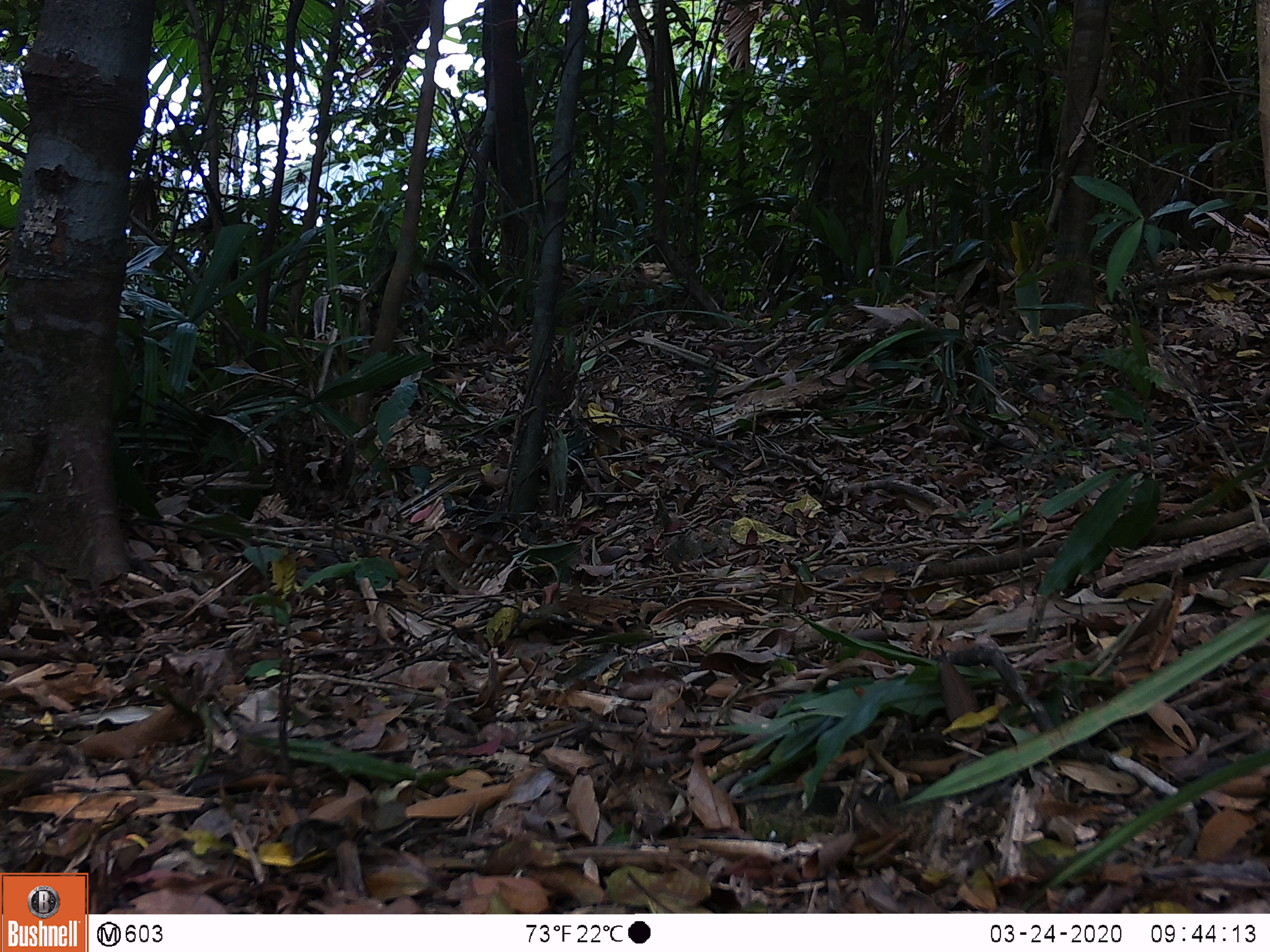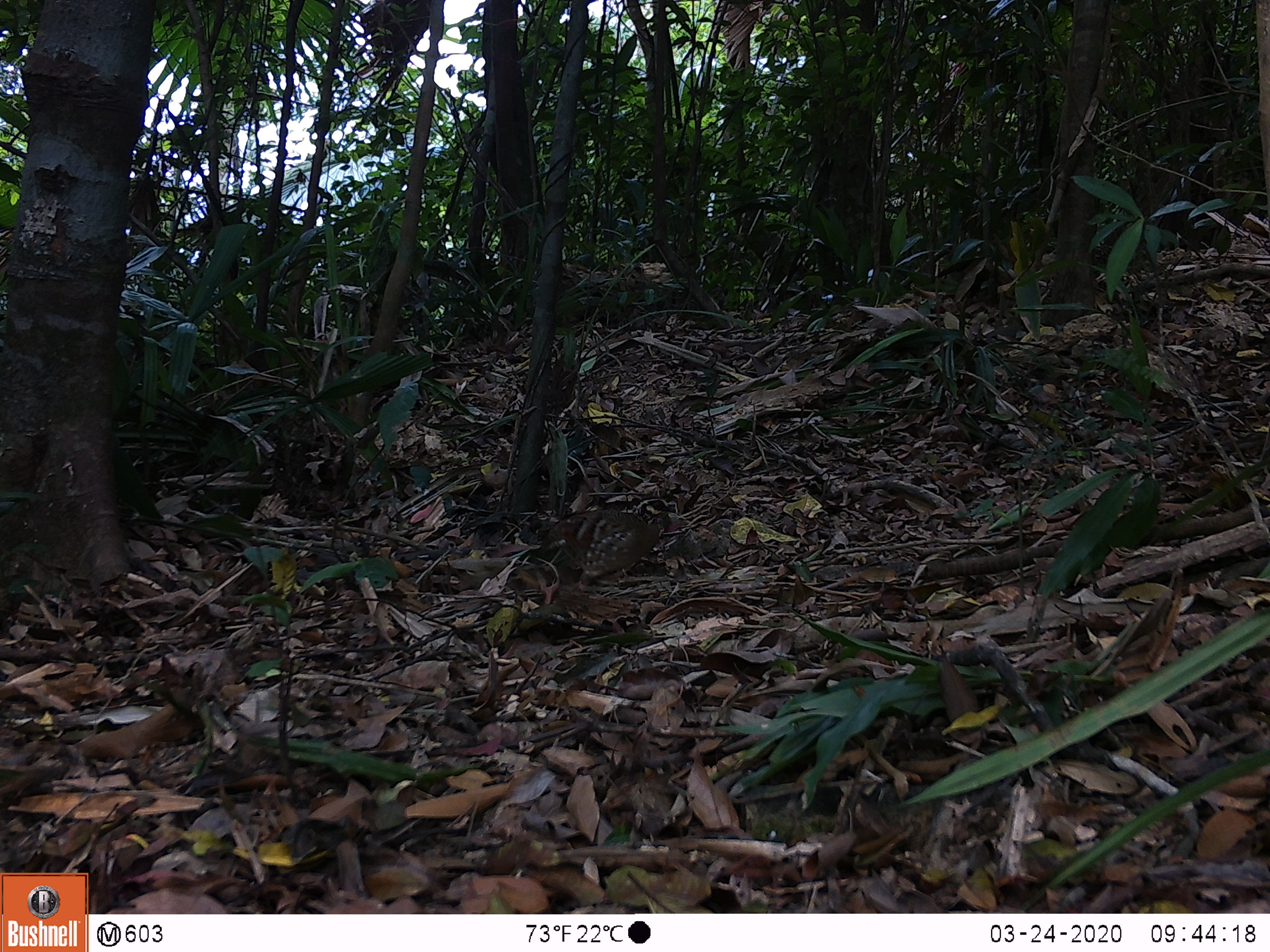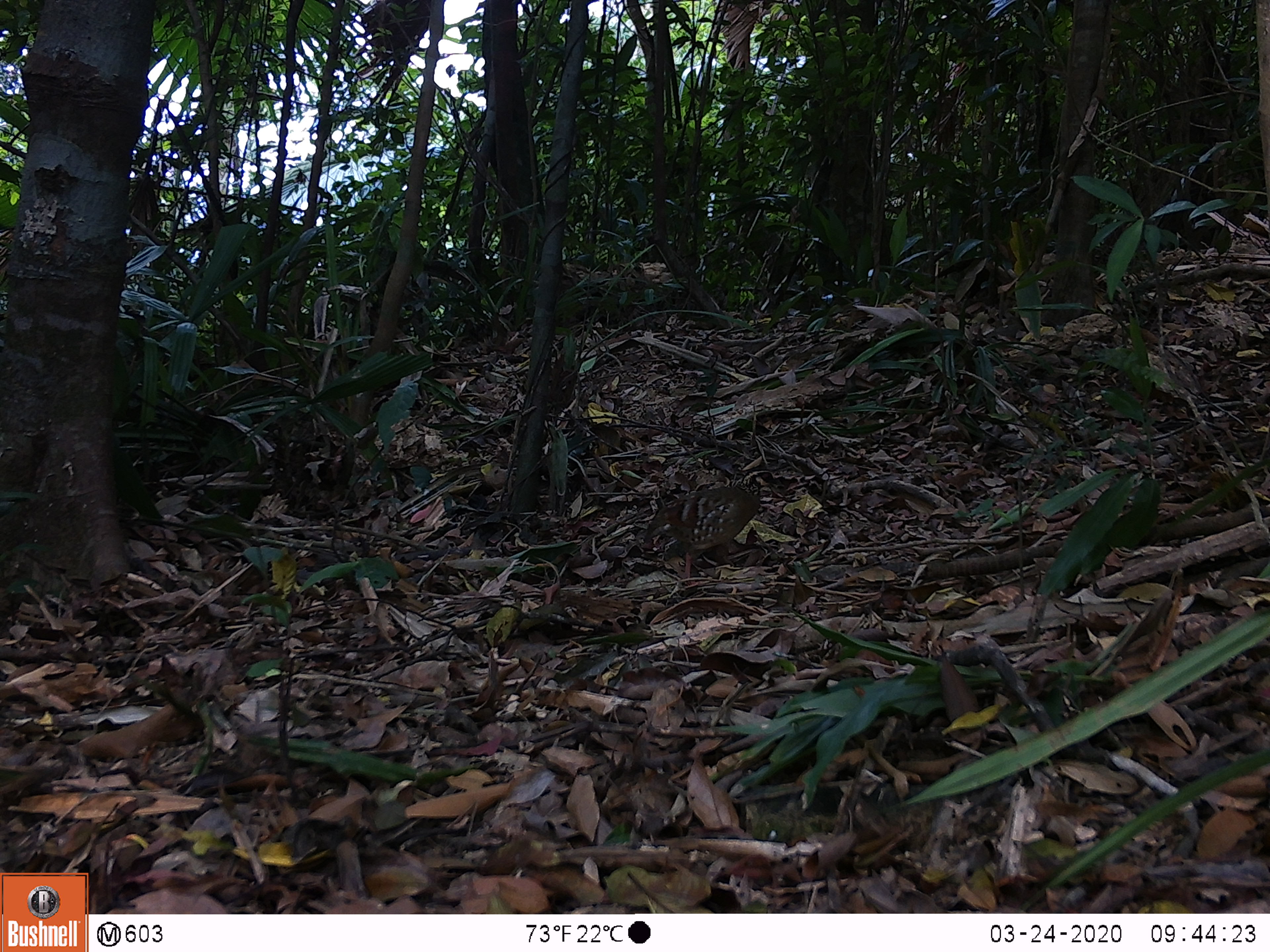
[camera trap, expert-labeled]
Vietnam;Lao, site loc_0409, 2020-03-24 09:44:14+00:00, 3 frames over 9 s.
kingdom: Animalia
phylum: Chordata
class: Aves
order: Galliformes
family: Phasianidae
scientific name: Phasianidae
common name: partridge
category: unidentified partridge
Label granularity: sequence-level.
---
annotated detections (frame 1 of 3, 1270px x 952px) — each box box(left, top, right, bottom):
unidentified partridge: box(416, 528, 542, 595)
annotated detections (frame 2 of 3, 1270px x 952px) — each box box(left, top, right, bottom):
unidentified partridge: box(529, 494, 676, 586)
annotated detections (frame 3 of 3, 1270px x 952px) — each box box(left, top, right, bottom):
unidentified partridge: box(644, 470, 777, 585)